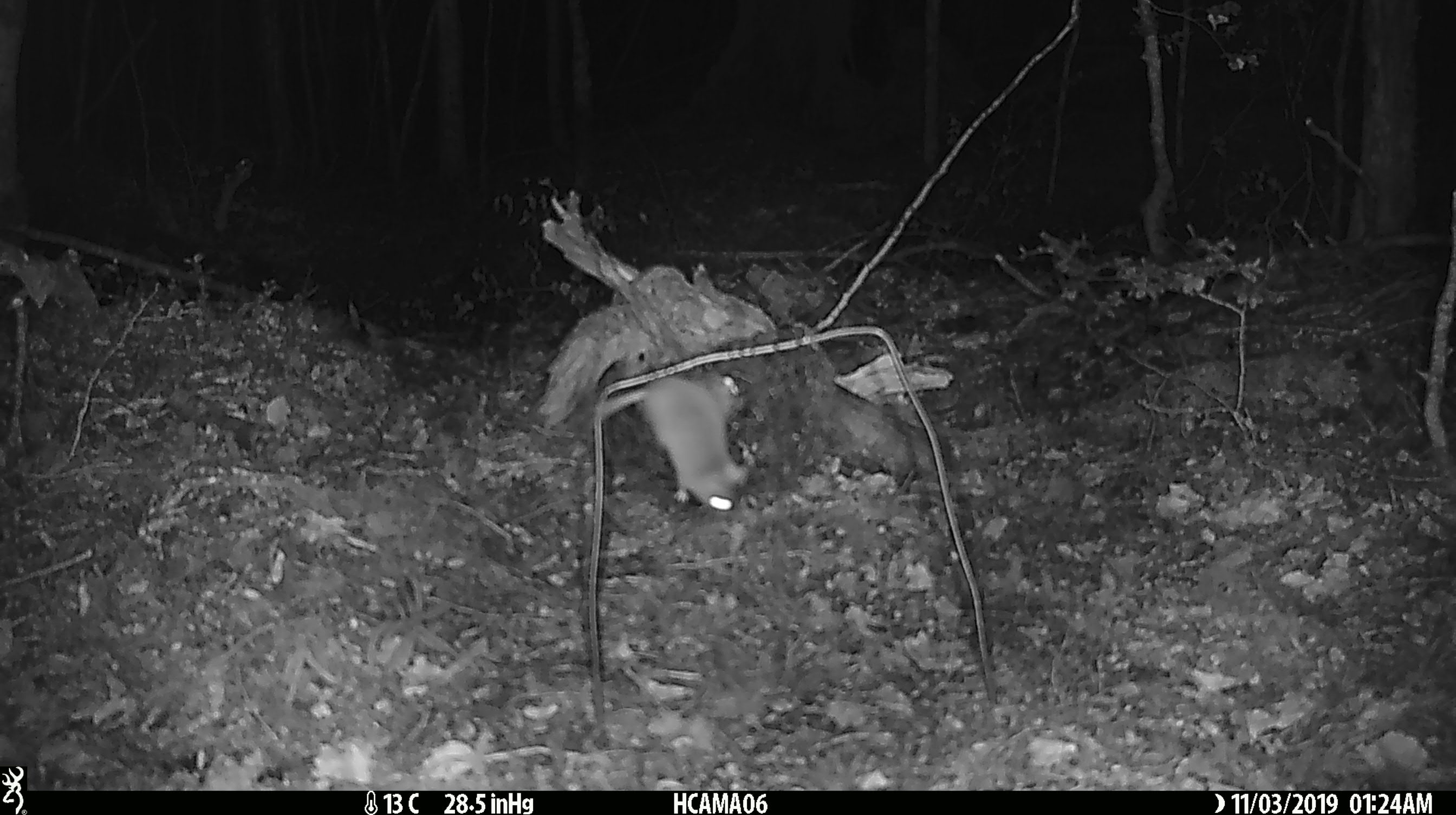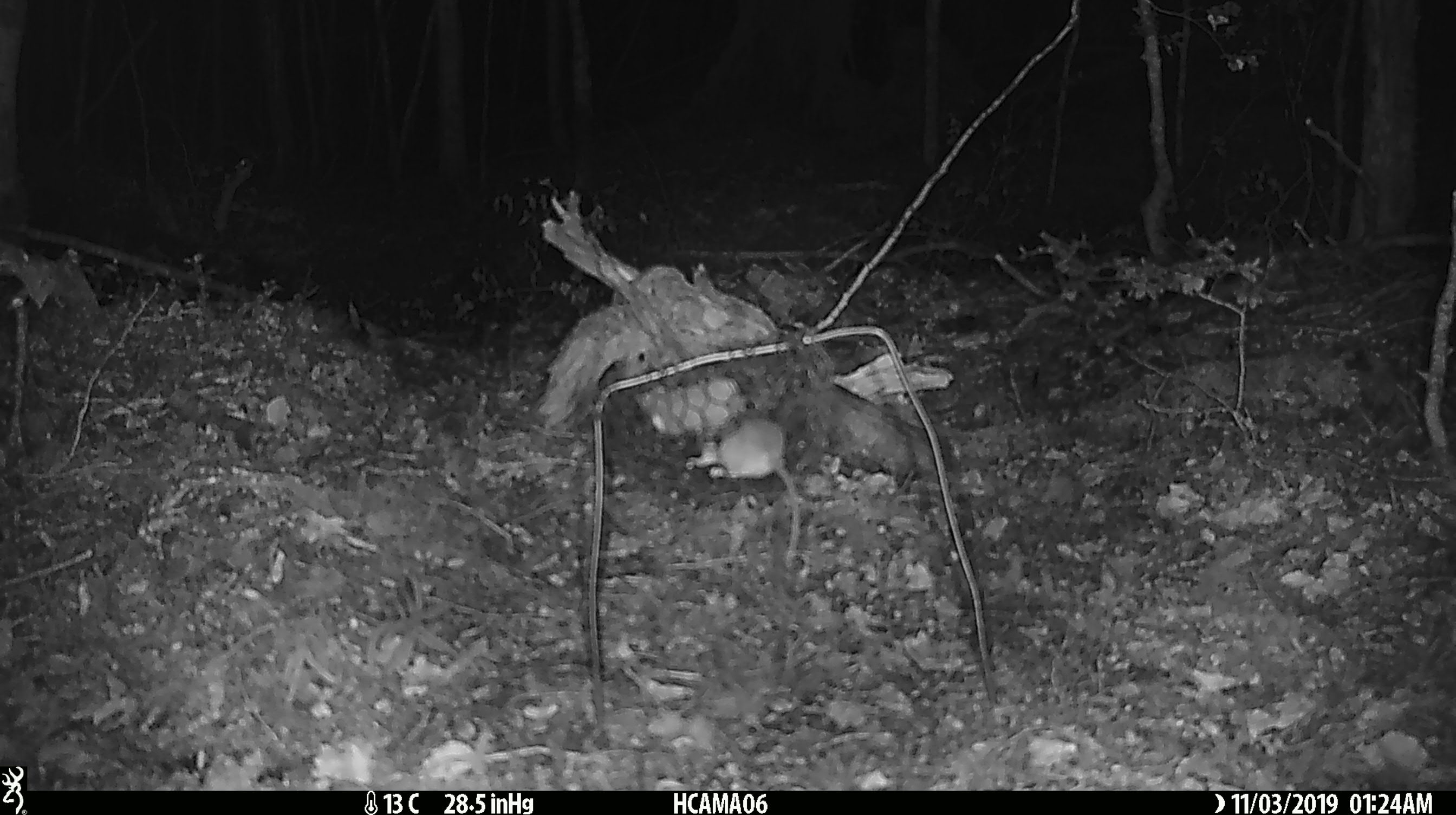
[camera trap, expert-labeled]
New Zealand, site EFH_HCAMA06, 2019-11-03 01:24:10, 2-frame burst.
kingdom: Animalia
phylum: Chordata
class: Mammalia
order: Rodentia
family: Muridae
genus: Mus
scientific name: Mus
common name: mouse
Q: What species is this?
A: Mouse (Mus).